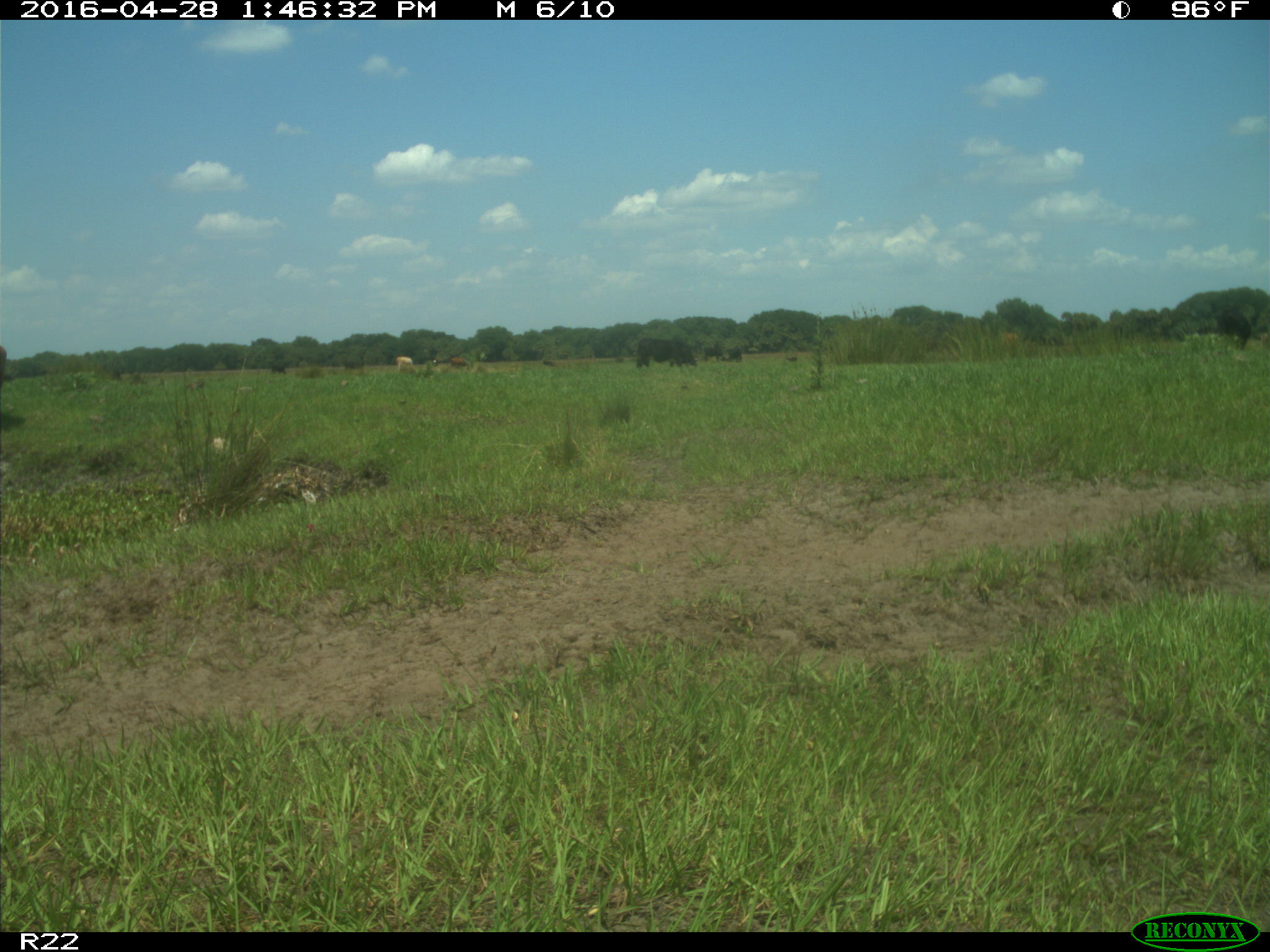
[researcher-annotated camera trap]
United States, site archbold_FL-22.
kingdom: Animalia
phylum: Chordata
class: Mammalia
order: Artiodactyla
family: Bovidae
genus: Bos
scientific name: Bos taurus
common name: domestic cow